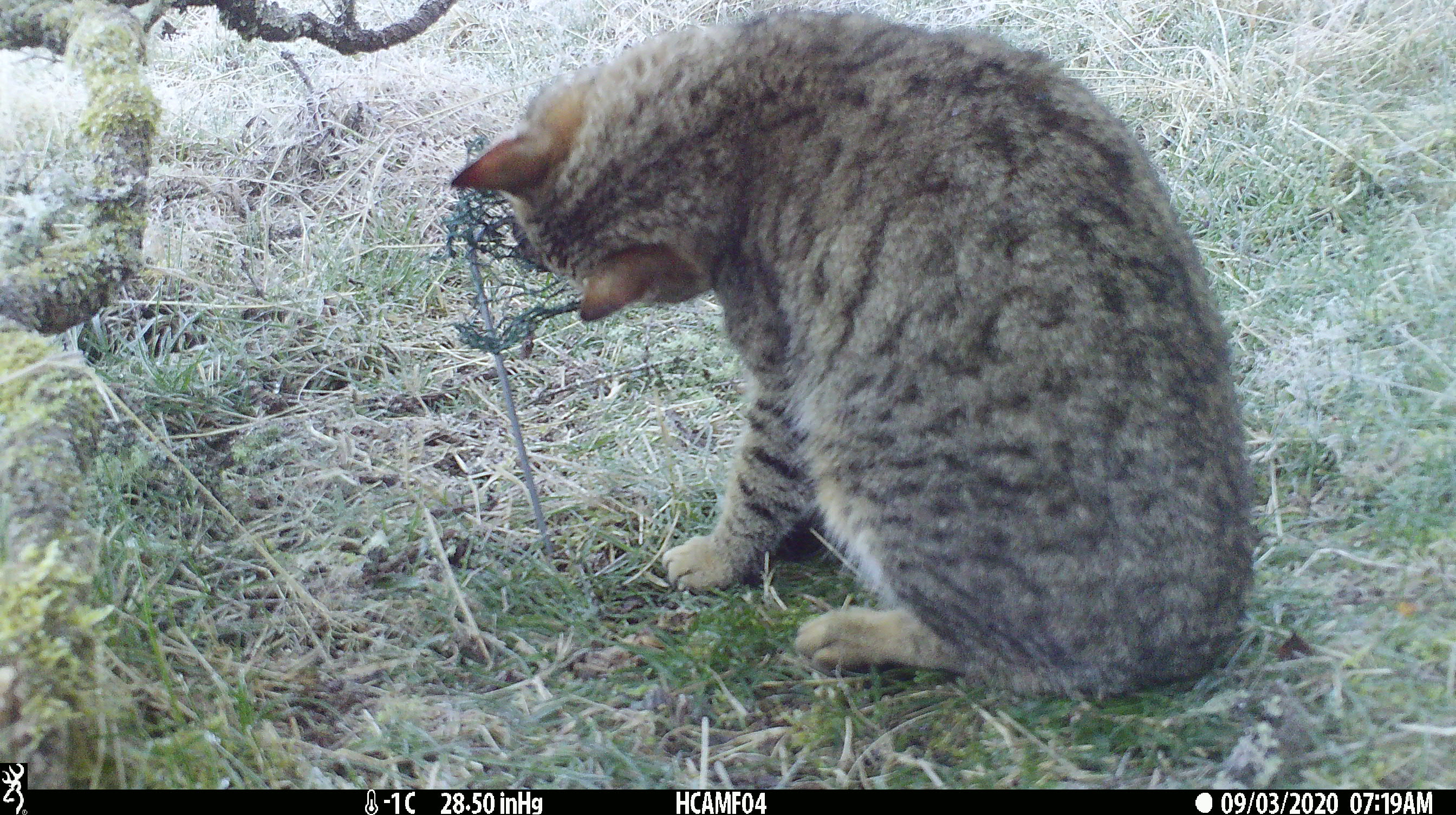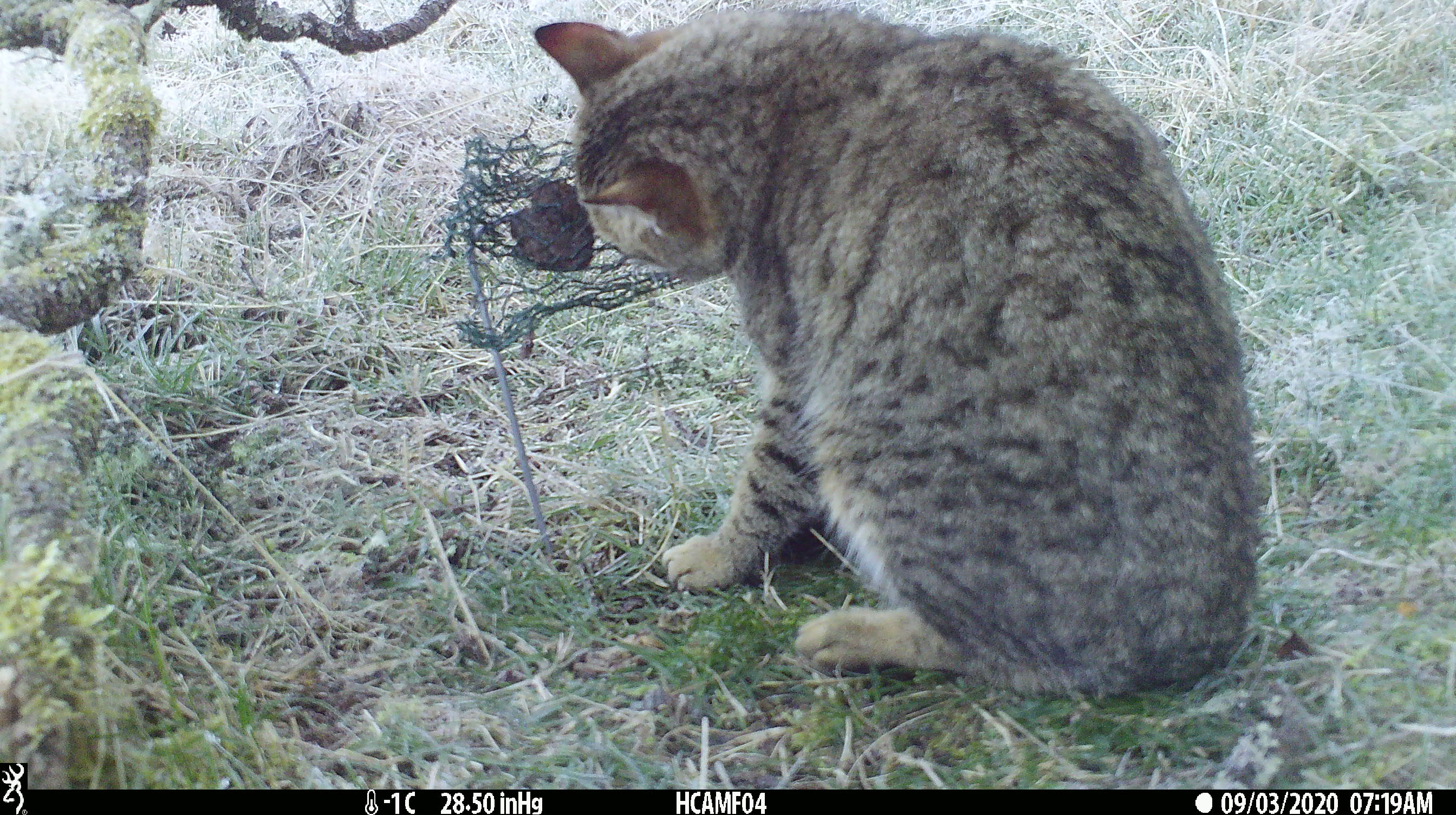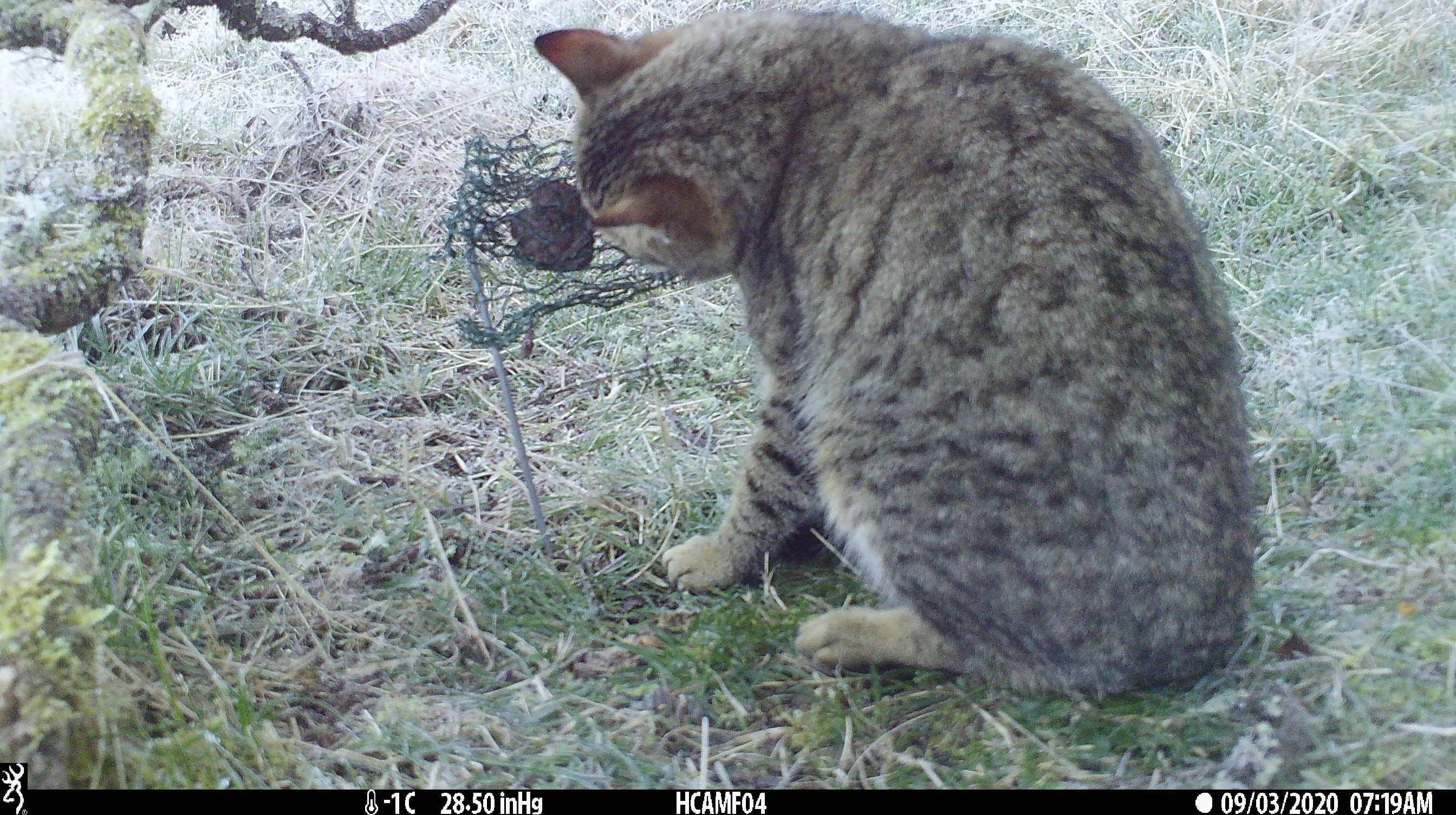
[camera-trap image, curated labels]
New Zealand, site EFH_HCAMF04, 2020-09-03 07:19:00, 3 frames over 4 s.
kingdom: Animalia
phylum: Chordata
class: Mammalia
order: Carnivora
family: Felidae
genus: Felis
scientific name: Felis catus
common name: domestic cat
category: cat